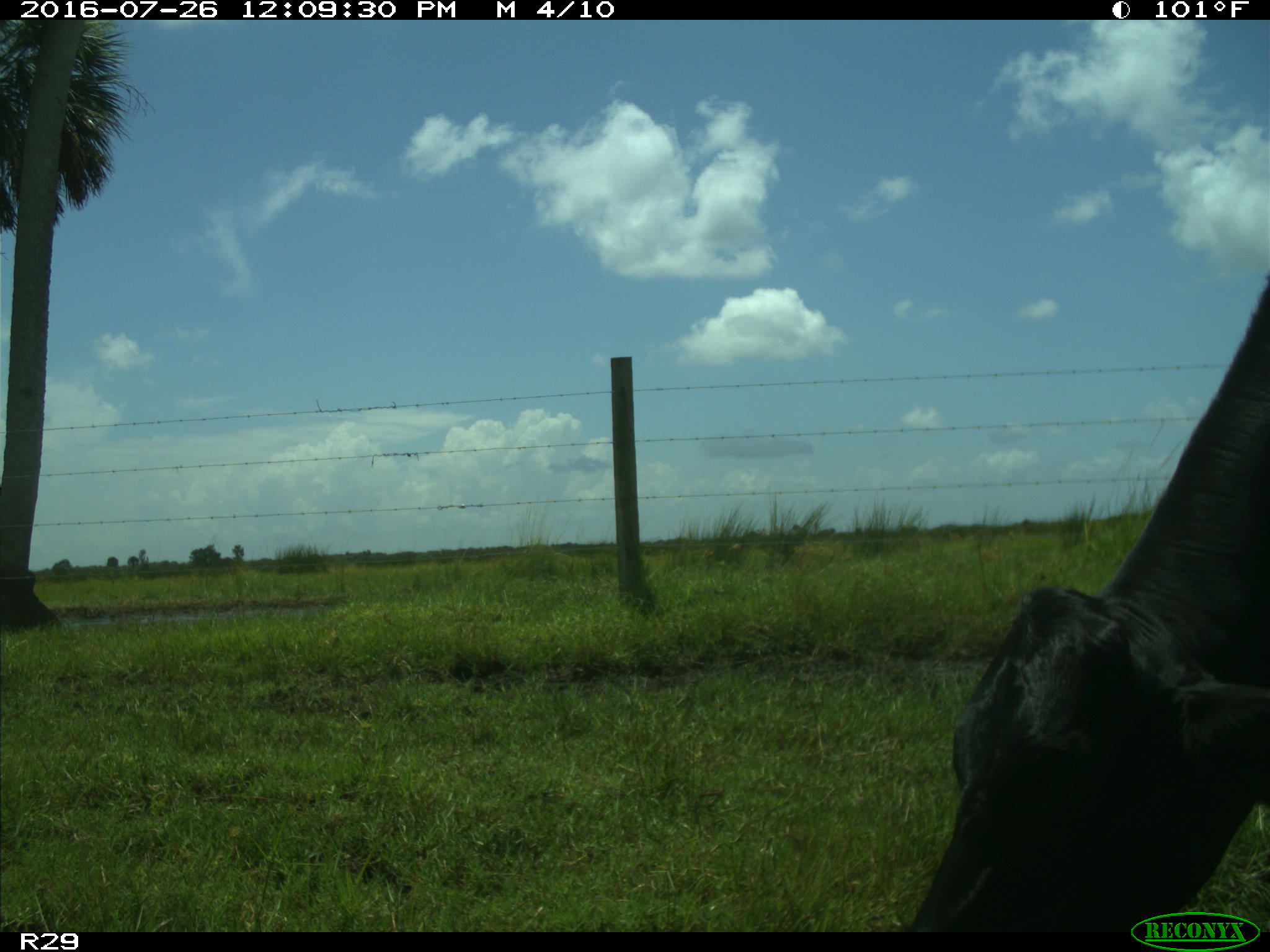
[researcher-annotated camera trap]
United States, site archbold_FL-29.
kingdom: Animalia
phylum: Chordata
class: Mammalia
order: Artiodactyla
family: Bovidae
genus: Bos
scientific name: Bos taurus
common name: domestic cow